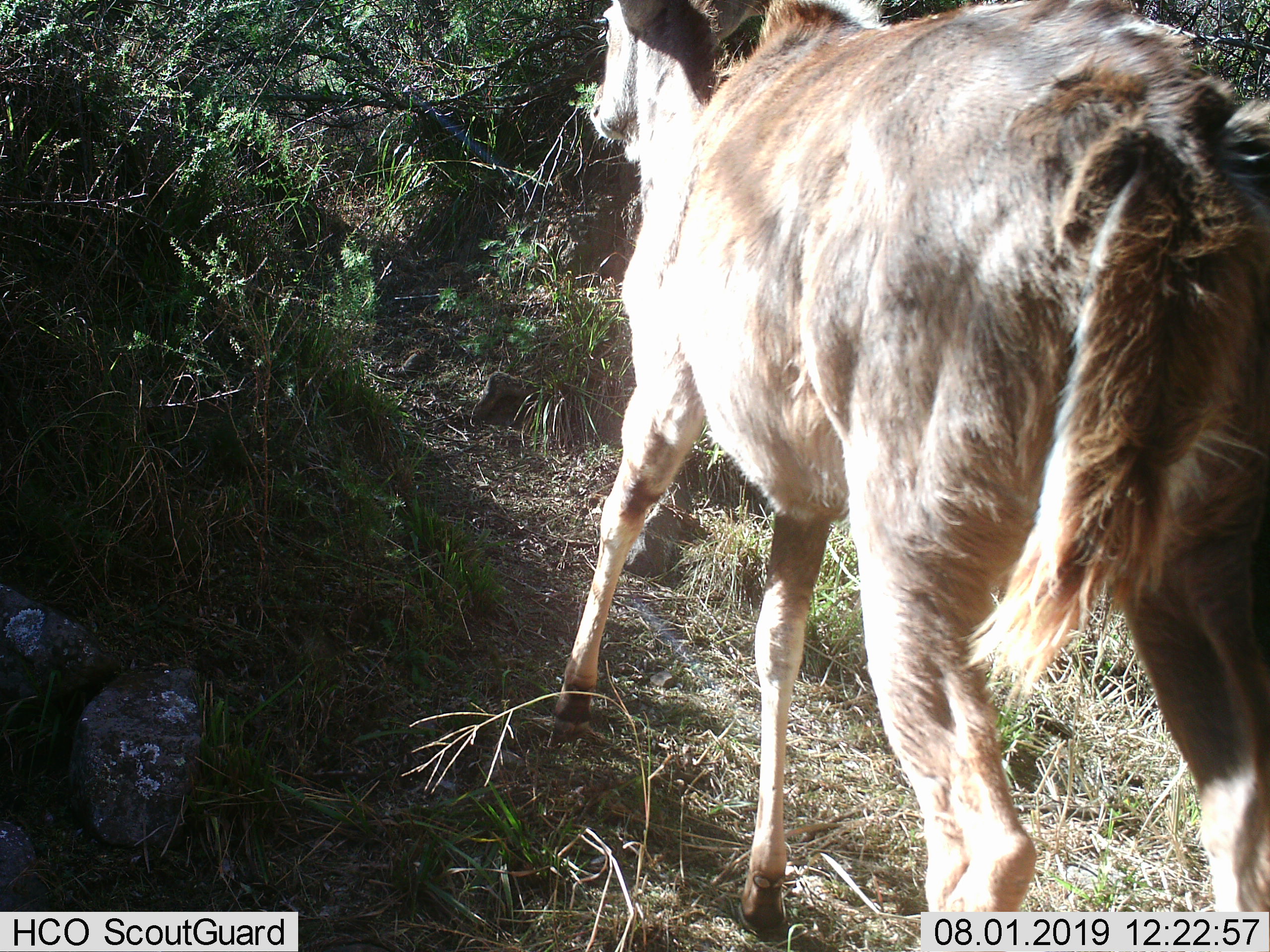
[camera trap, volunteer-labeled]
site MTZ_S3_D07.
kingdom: Animalia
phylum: Chordata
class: Mammalia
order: Artiodactyla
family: Bovidae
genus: Tragelaphus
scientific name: Tragelaphus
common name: kudu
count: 1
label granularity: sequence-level